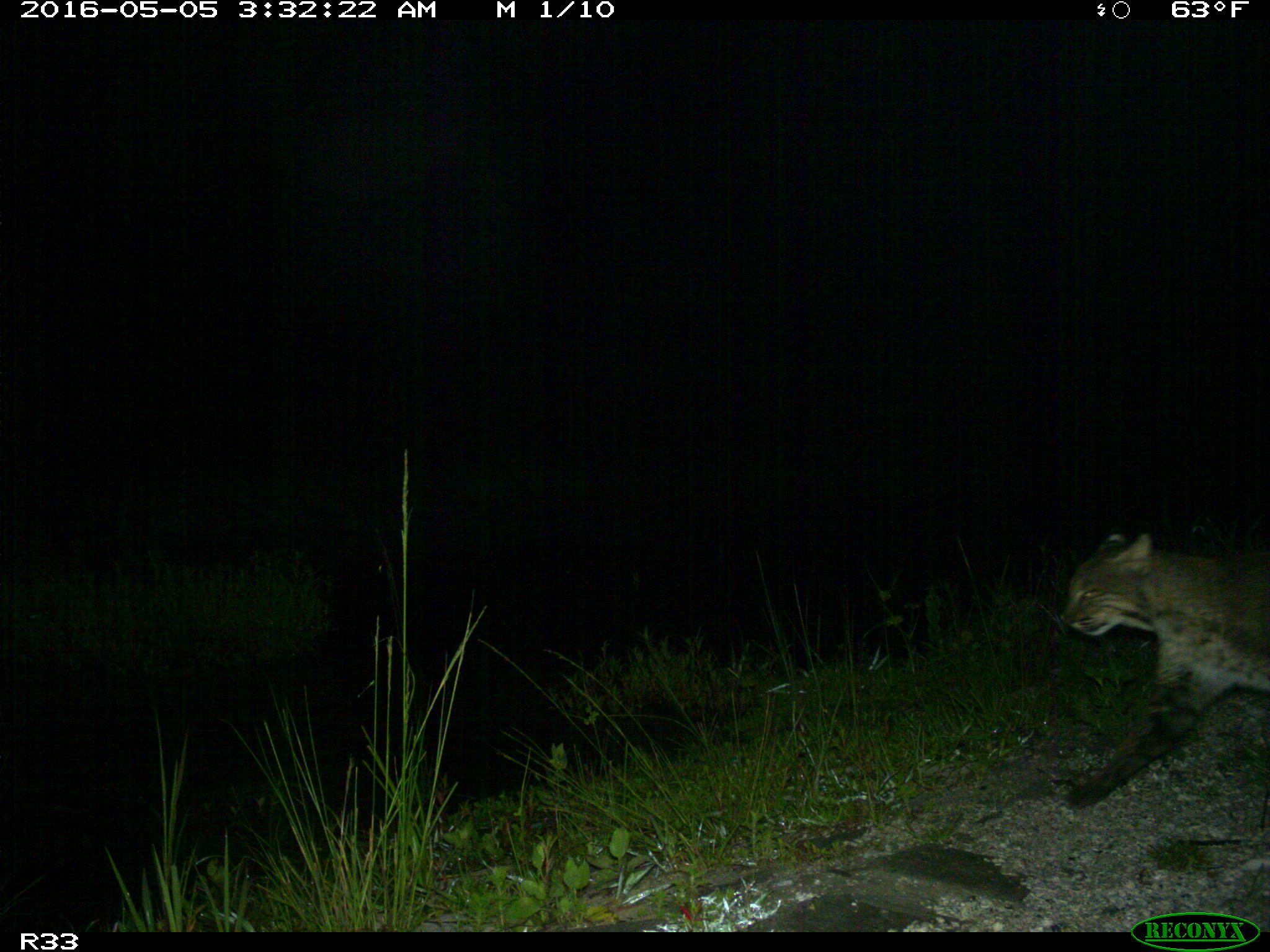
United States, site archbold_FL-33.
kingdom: Animalia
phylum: Chordata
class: Mammalia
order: Carnivora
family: Felidae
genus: Lynx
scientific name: Lynx rufus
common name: bobcat